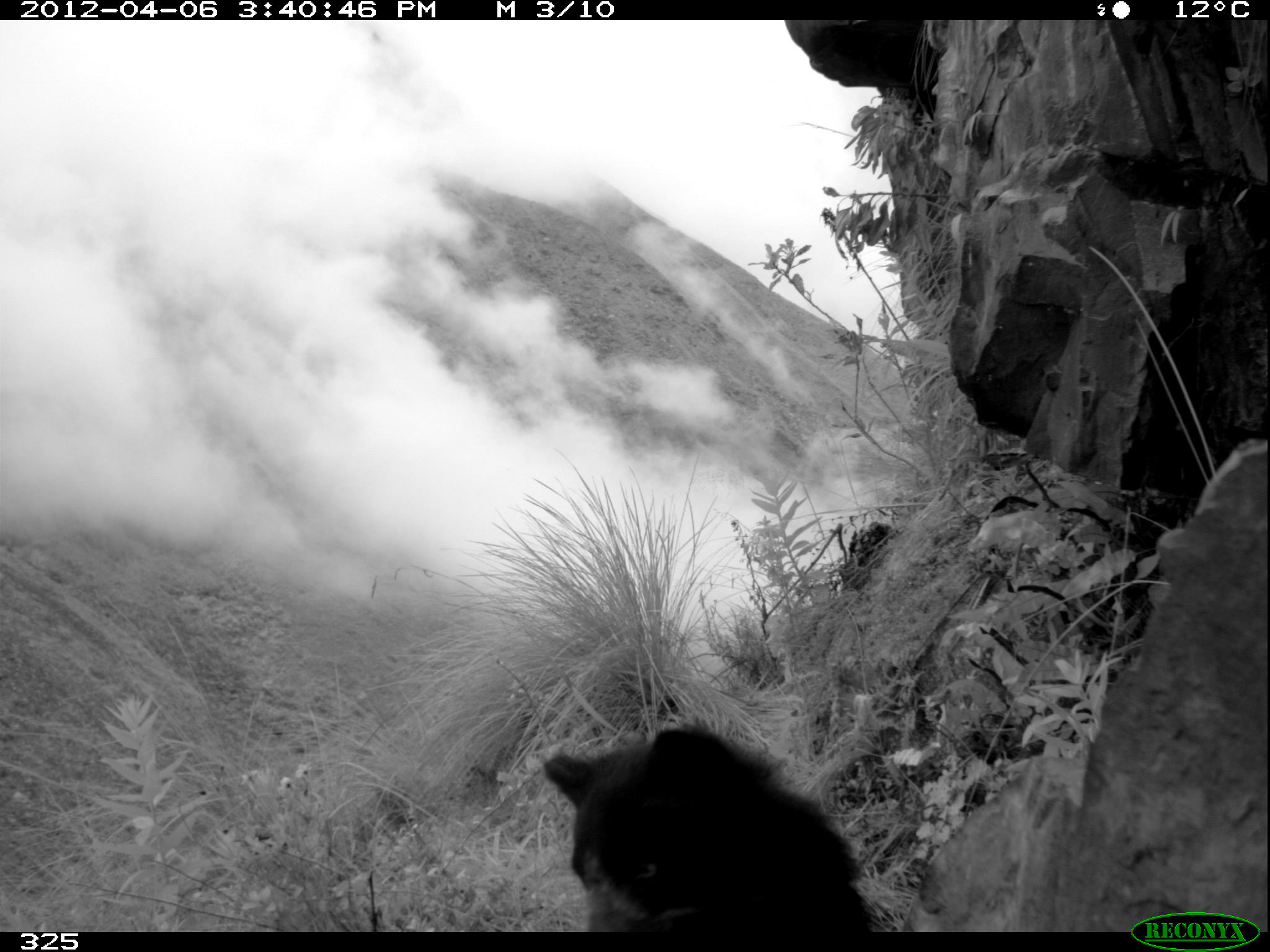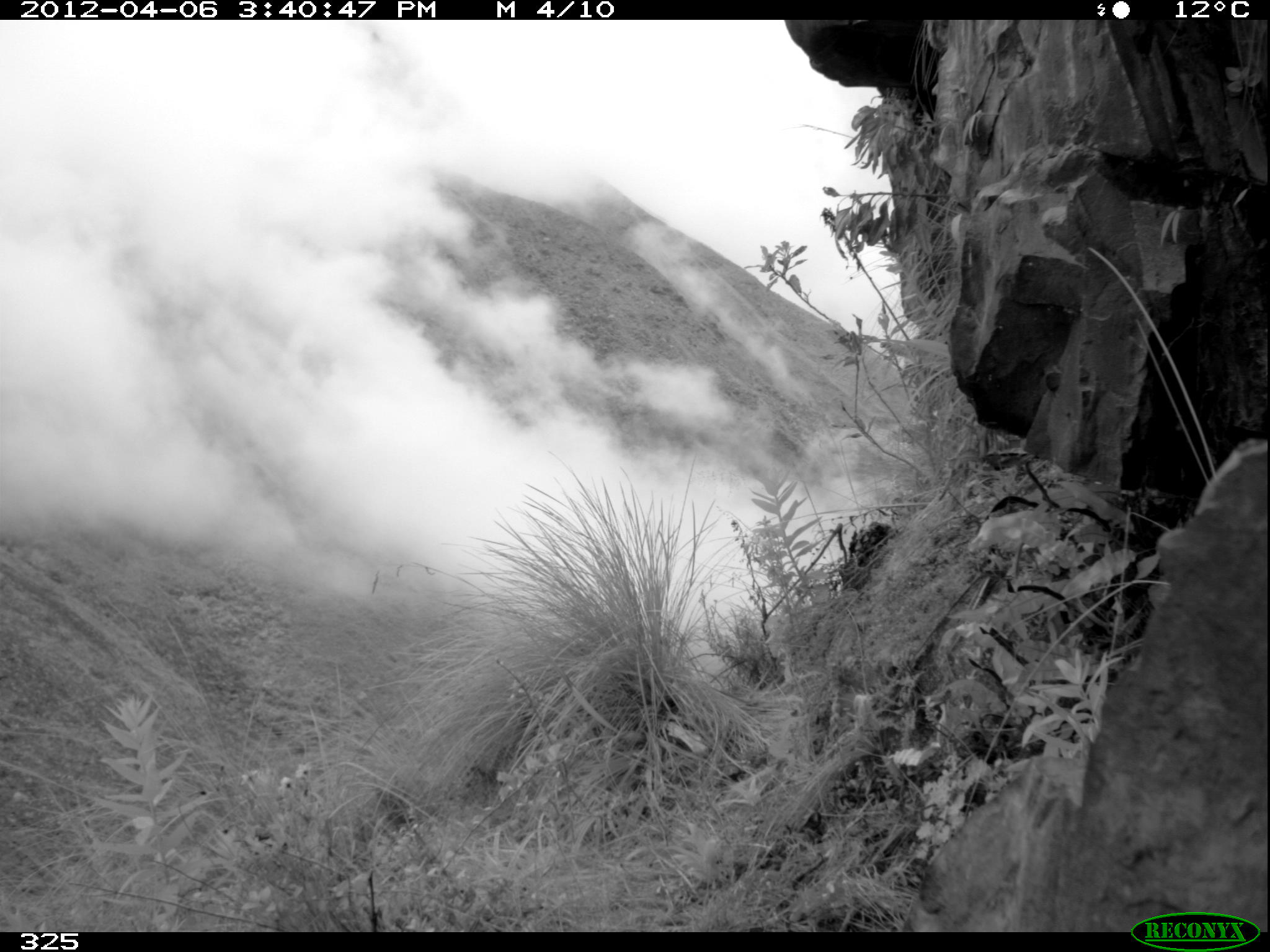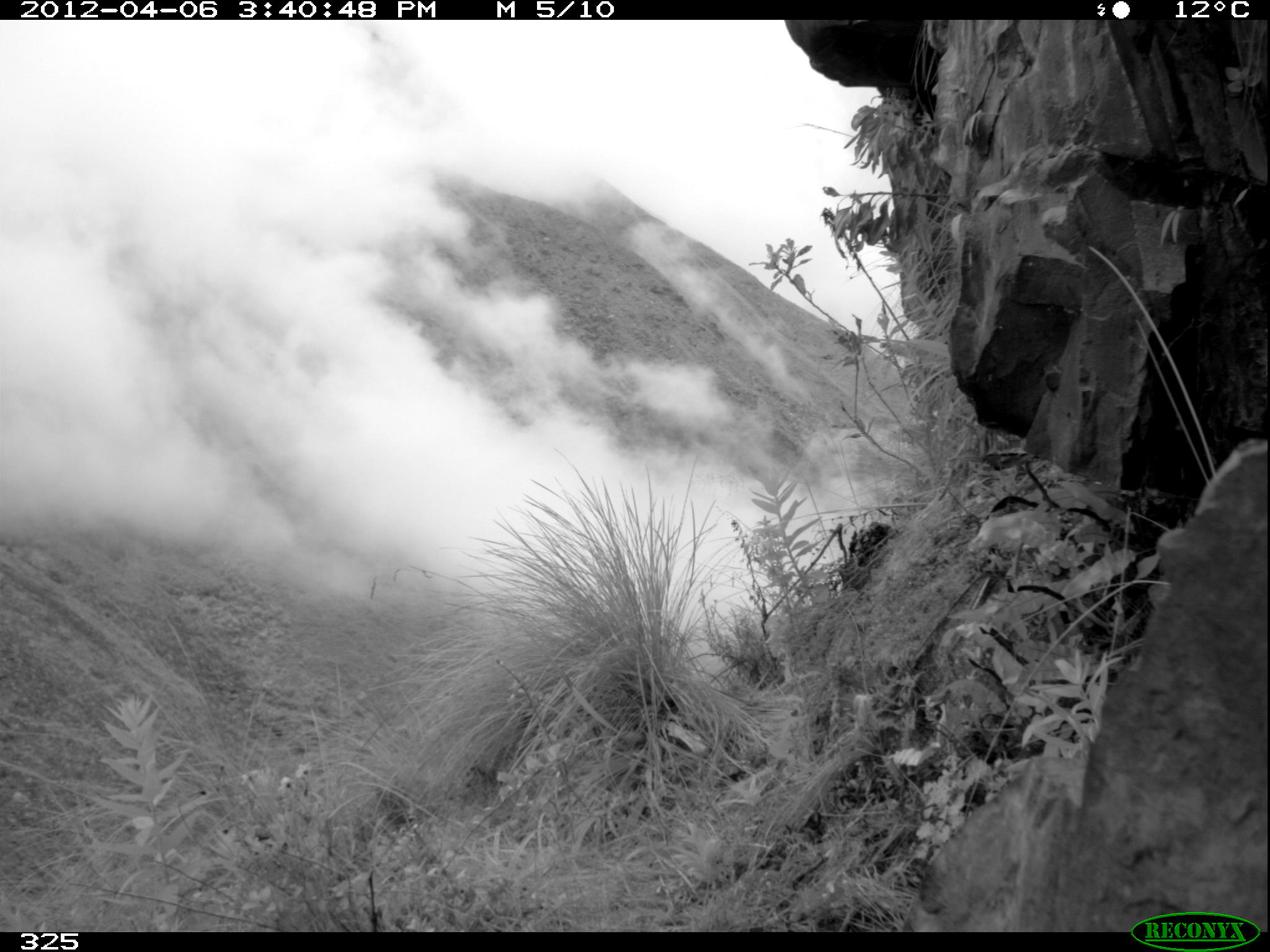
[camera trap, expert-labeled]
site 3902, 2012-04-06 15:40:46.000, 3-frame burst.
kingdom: Animalia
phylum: Chordata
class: Mammalia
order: Carnivora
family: Ursidae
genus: Tremarctos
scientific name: Tremarctos ornatus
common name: spectacled bear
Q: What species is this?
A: Tremarctos ornatus (spectacled bear).